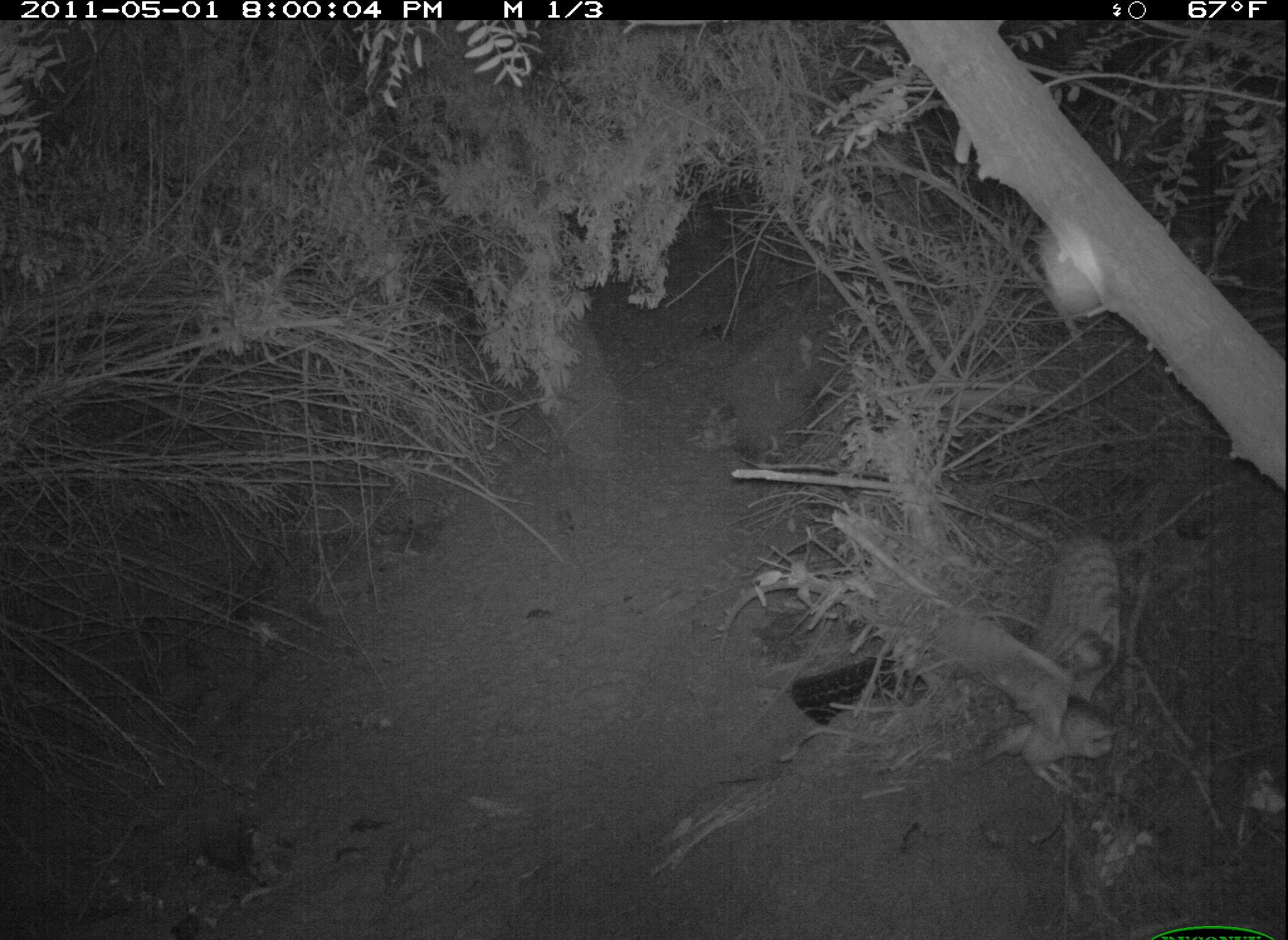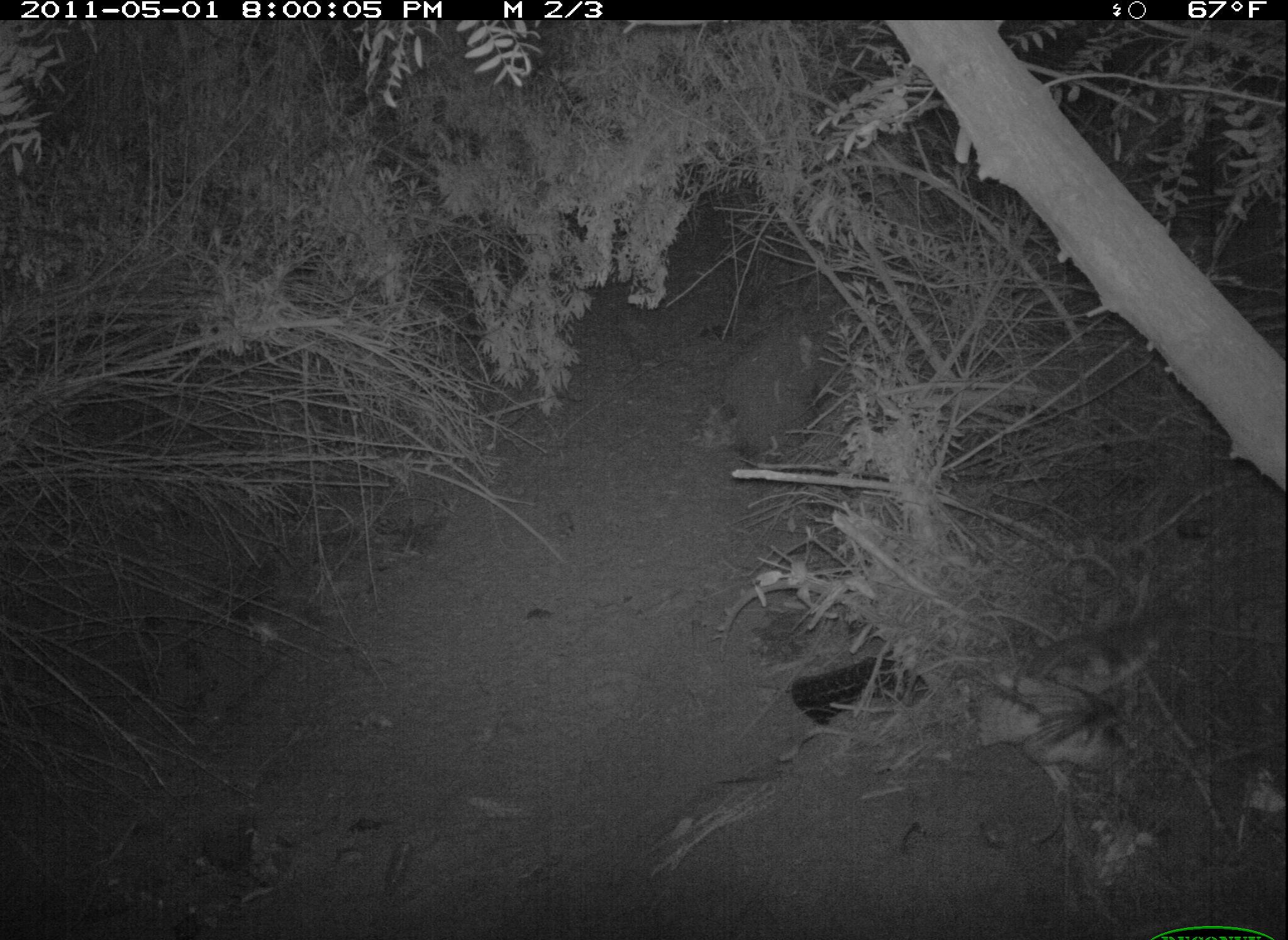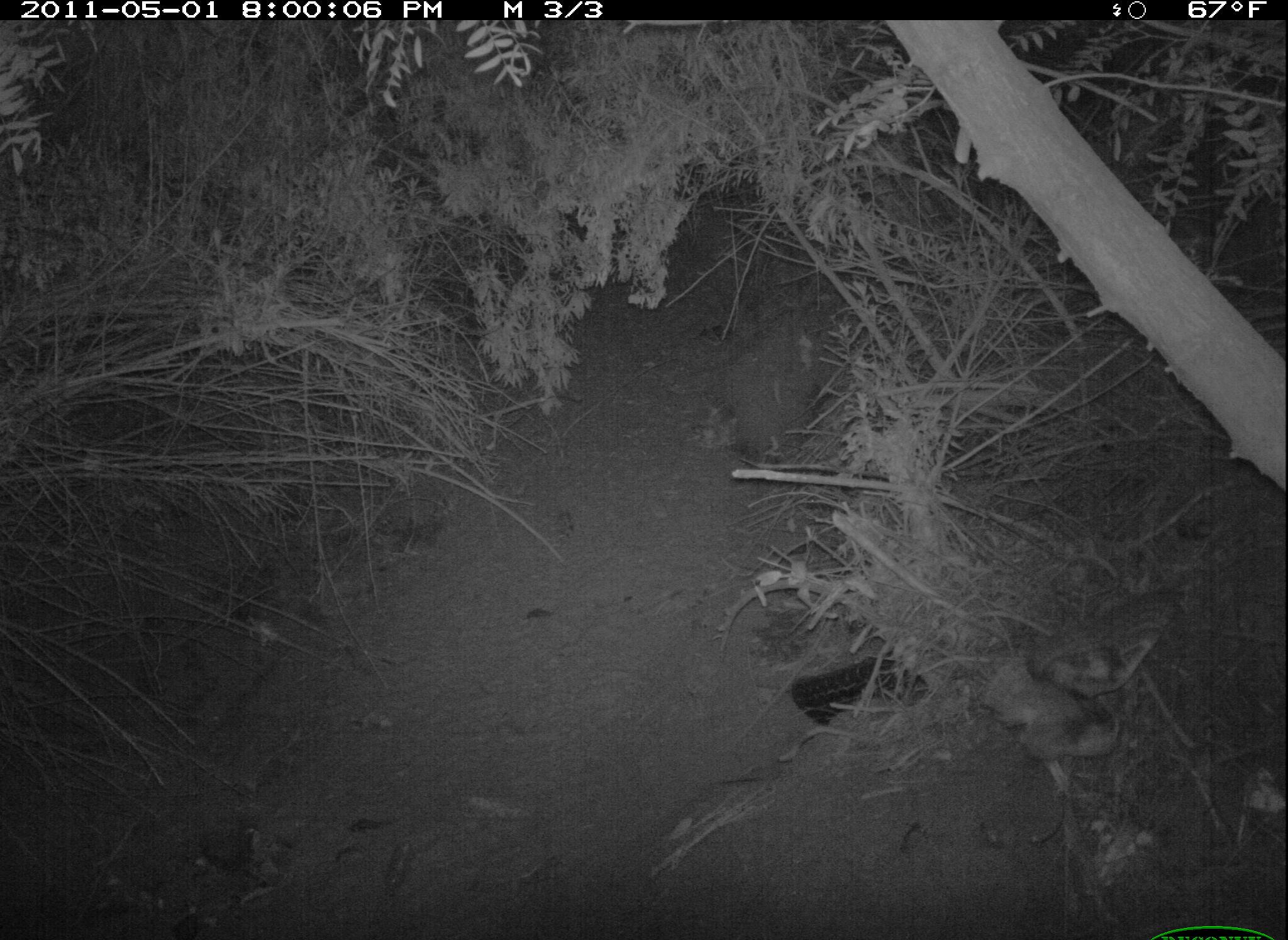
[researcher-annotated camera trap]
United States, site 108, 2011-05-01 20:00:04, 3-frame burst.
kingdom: Animalia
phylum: Chordata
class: Aves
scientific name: Aves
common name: bird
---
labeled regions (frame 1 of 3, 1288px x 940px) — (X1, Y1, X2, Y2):
bird: (950, 538, 1130, 797)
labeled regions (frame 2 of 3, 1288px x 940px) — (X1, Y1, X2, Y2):
bird: (968, 666, 1145, 821); (1012, 616, 1172, 713)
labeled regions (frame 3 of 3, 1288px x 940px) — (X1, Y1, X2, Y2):
bird: (1021, 590, 1179, 701); (989, 683, 1129, 791)